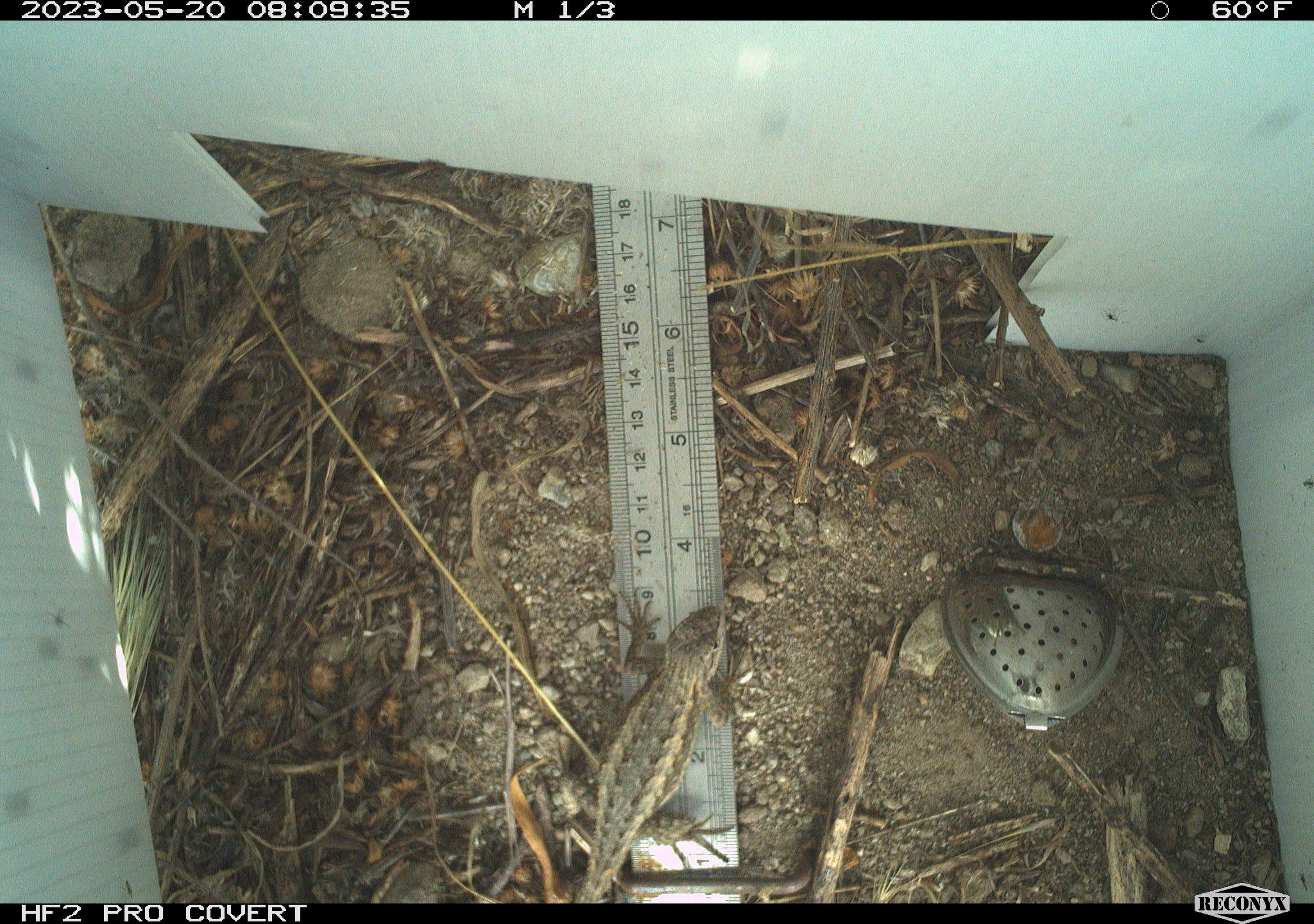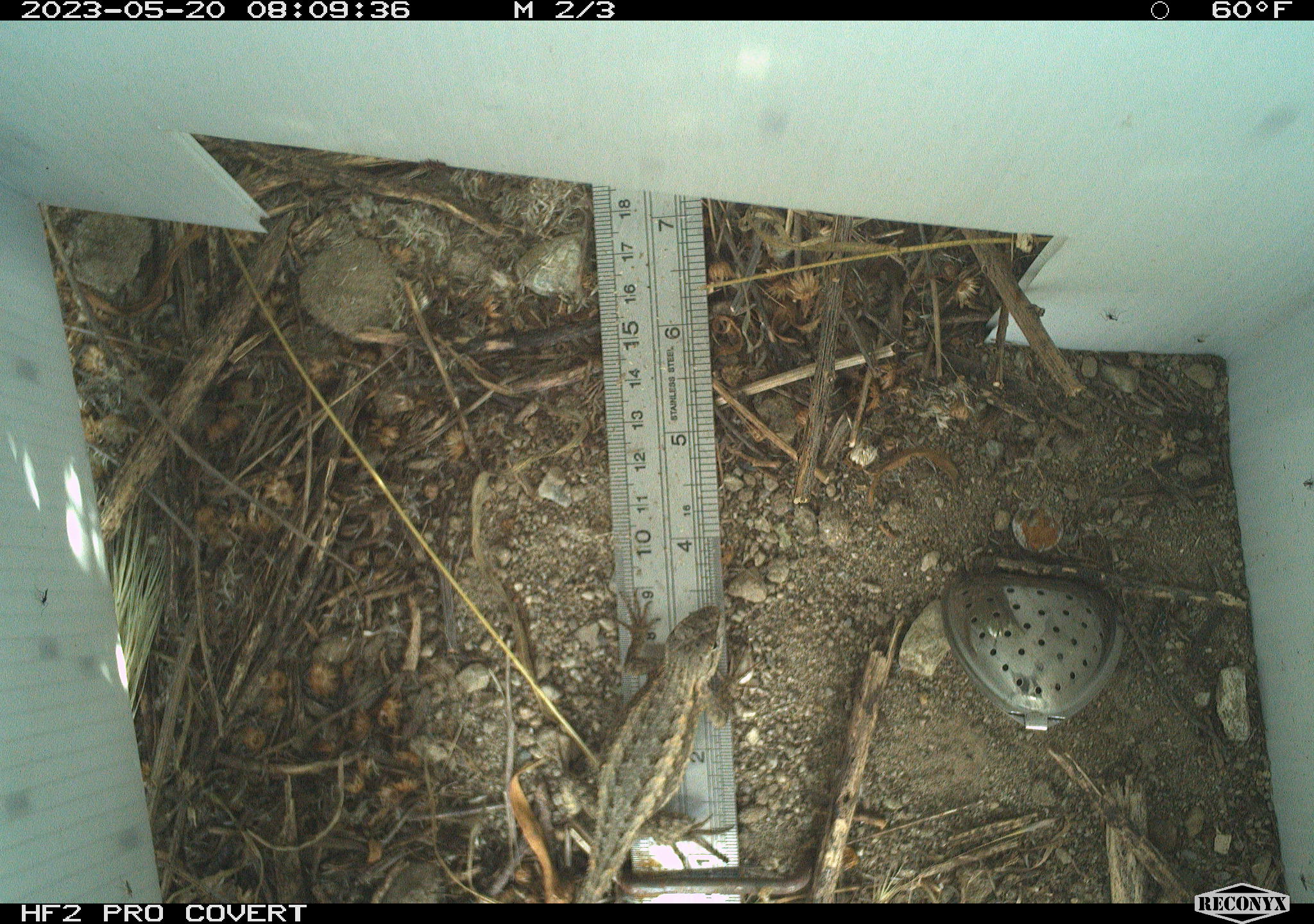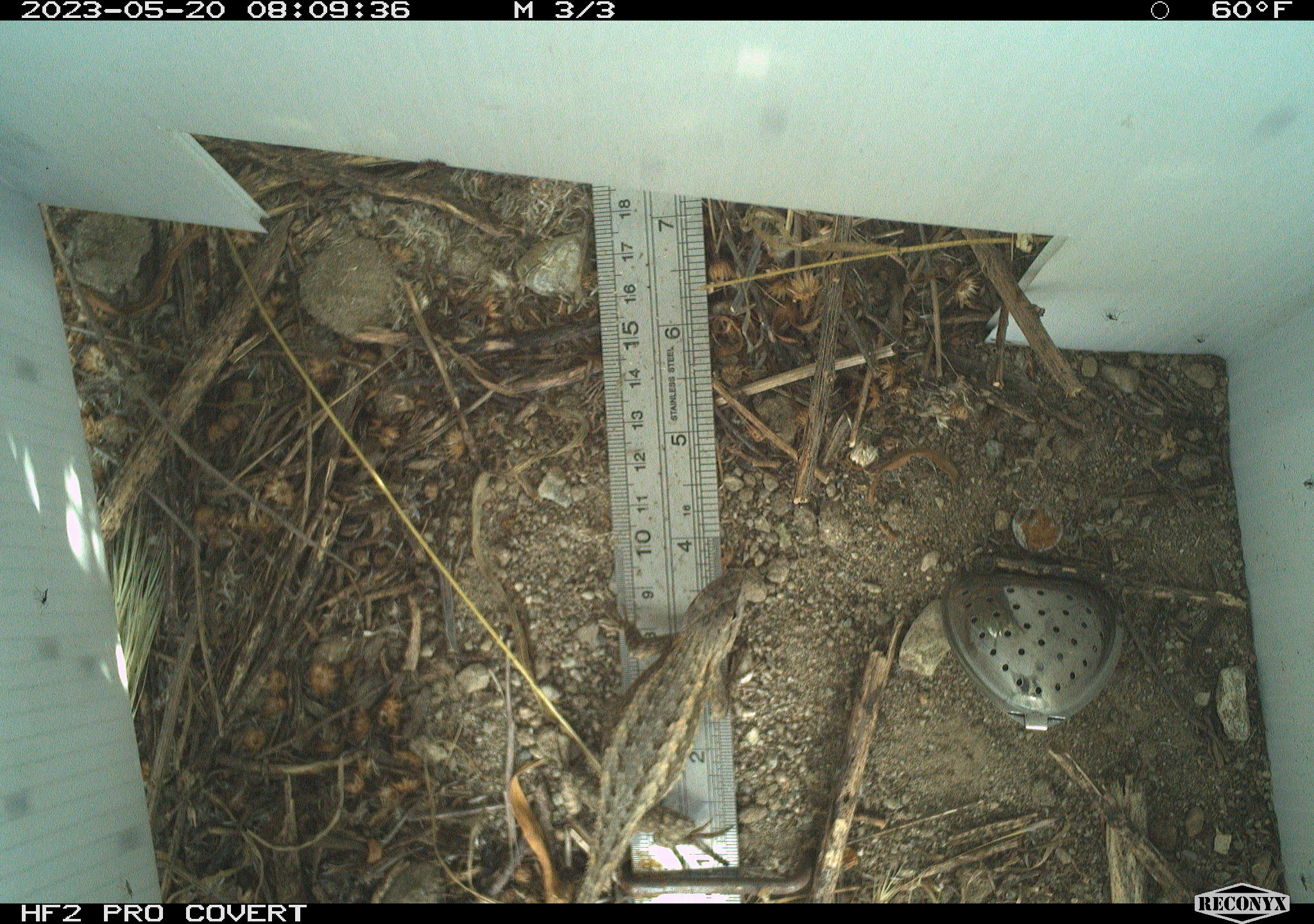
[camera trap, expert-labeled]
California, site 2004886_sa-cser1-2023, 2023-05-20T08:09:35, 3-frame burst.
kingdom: Animalia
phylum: Chordata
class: Reptilia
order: Squamata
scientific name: Squamata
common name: lizards and snakes